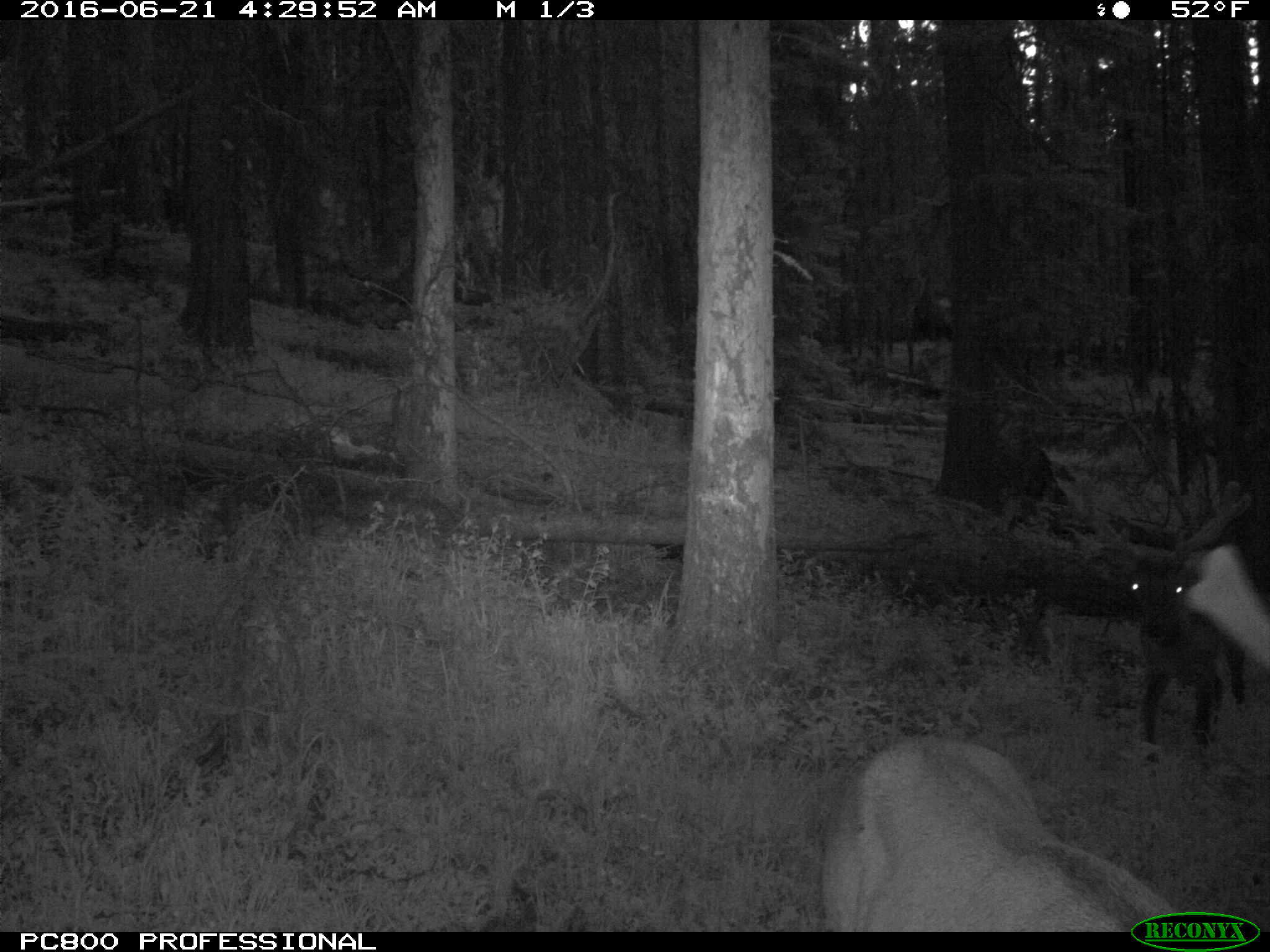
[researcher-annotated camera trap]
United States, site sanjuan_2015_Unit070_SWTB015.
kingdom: Animalia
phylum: Chordata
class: Mammalia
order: Artiodactyla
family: Cervidae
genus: Cervus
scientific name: Cervus elaphus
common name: red deer